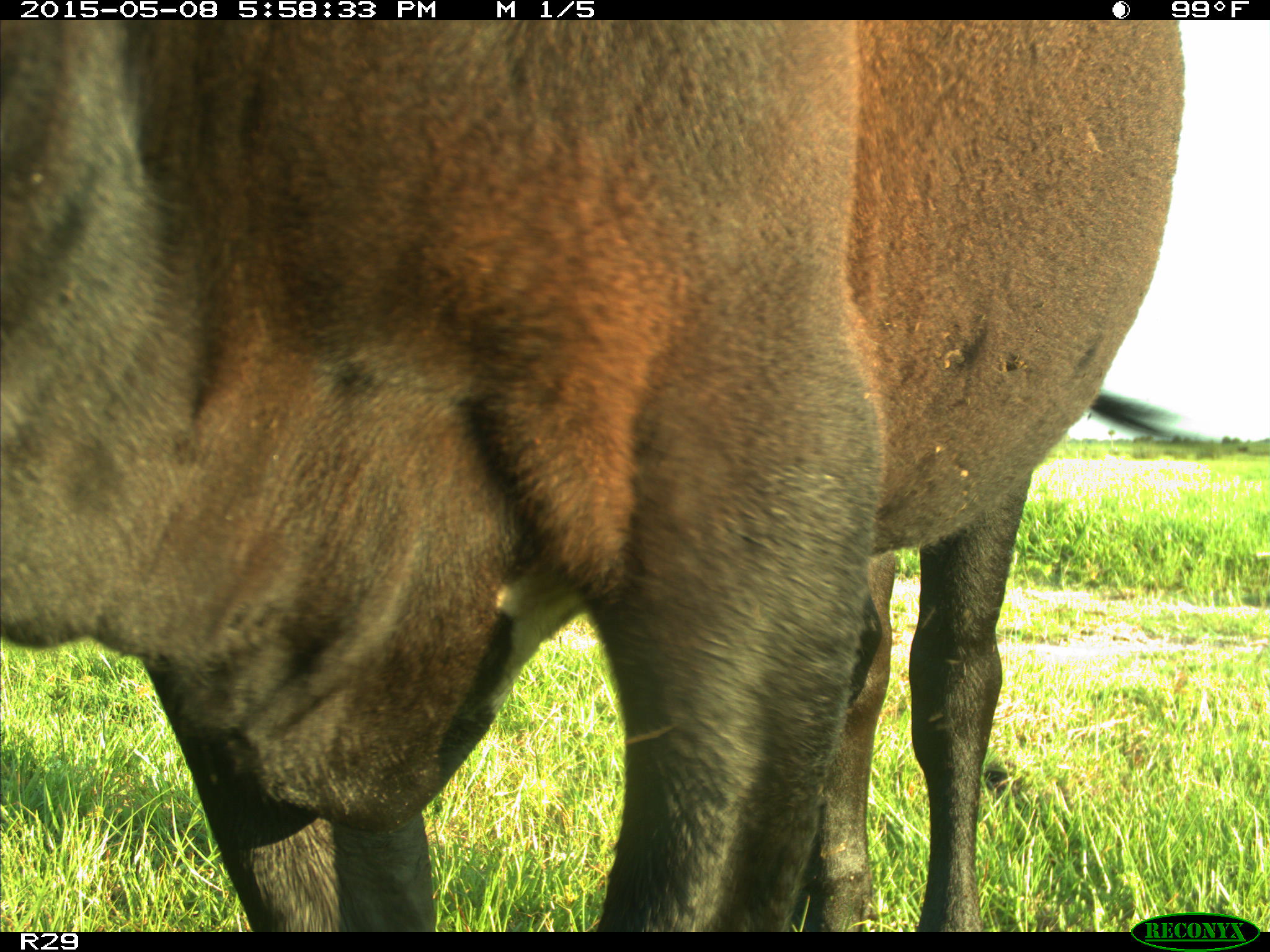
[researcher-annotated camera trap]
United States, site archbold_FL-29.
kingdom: Animalia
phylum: Chordata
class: Mammalia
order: Artiodactyla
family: Bovidae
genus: Bos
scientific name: Bos taurus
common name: domestic cow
Bos taurus (domestic cow).